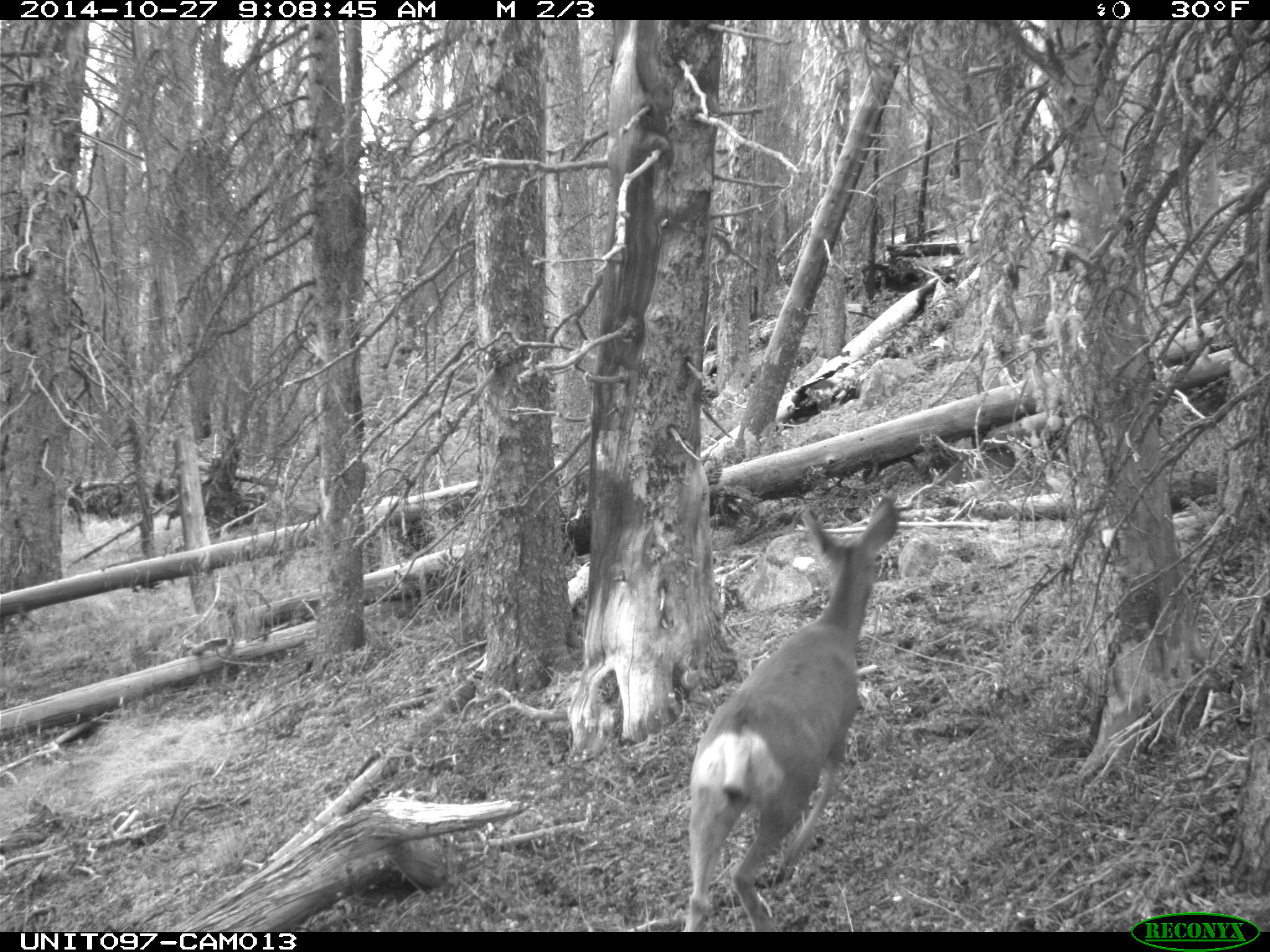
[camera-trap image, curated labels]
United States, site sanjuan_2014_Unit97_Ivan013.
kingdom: Animalia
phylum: Chordata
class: Mammalia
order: Artiodactyla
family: Cervidae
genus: Odocoileus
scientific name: Odocoileus hemionus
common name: mule deer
Odocoileus hemionus (mule deer).